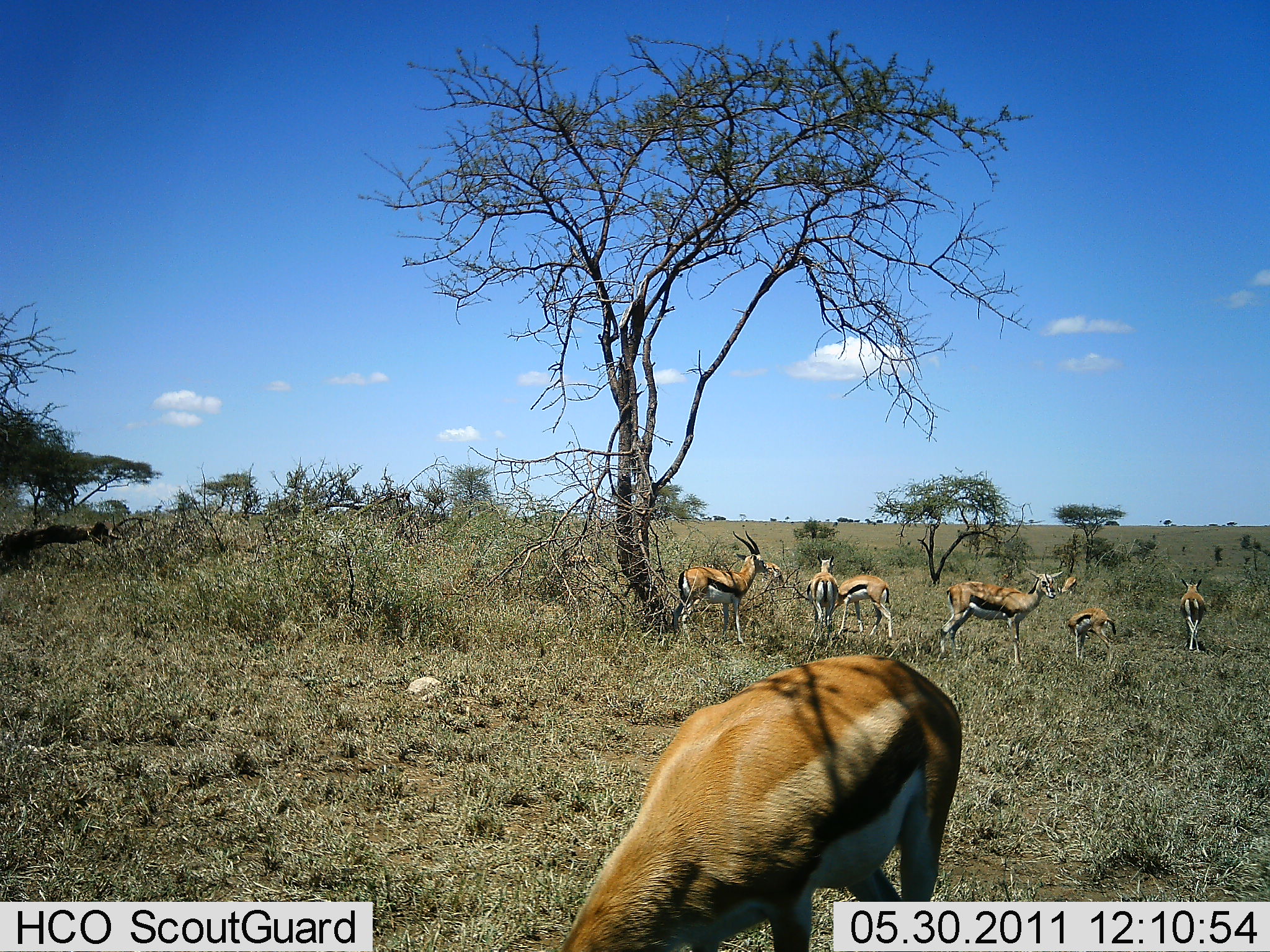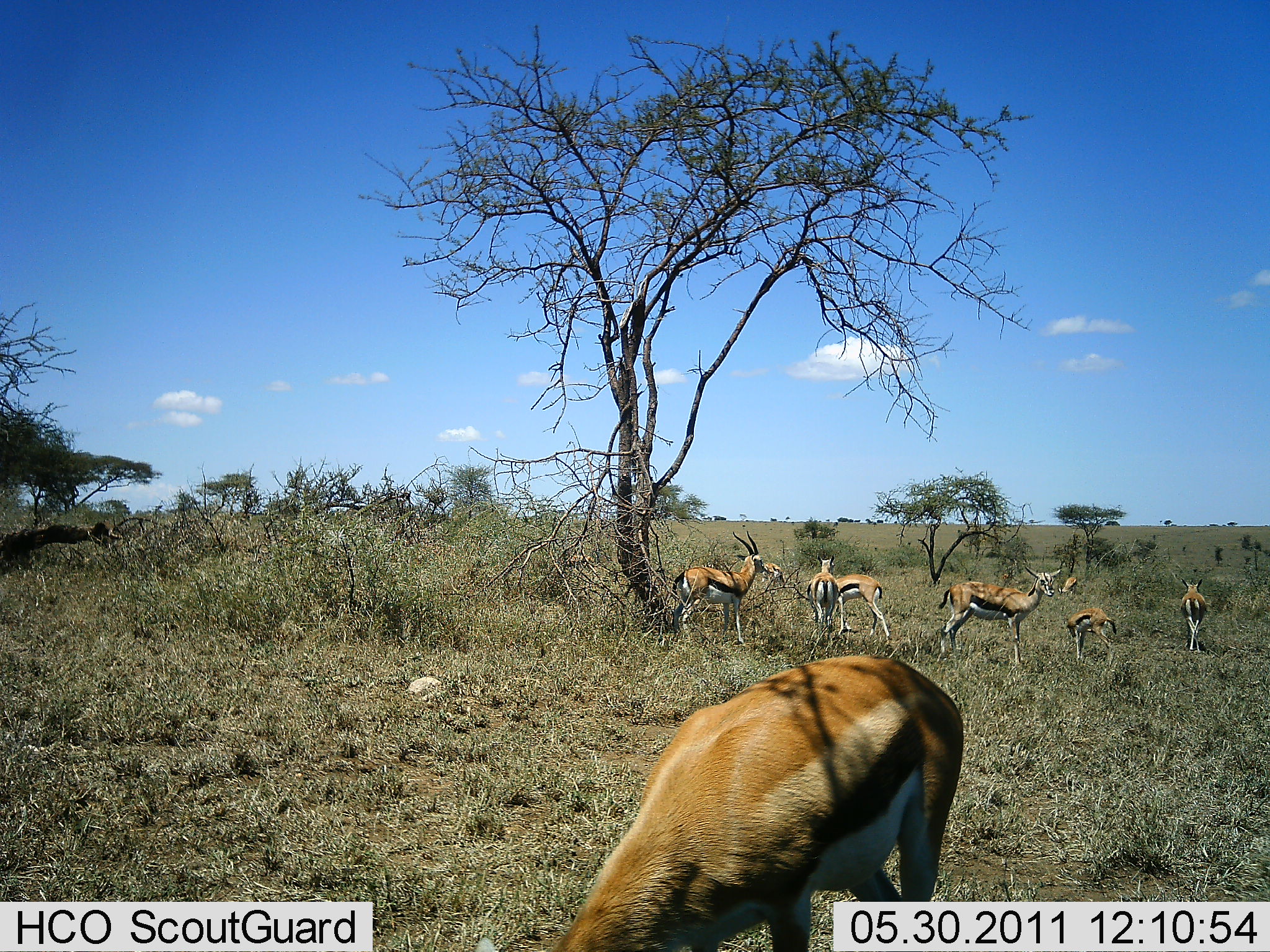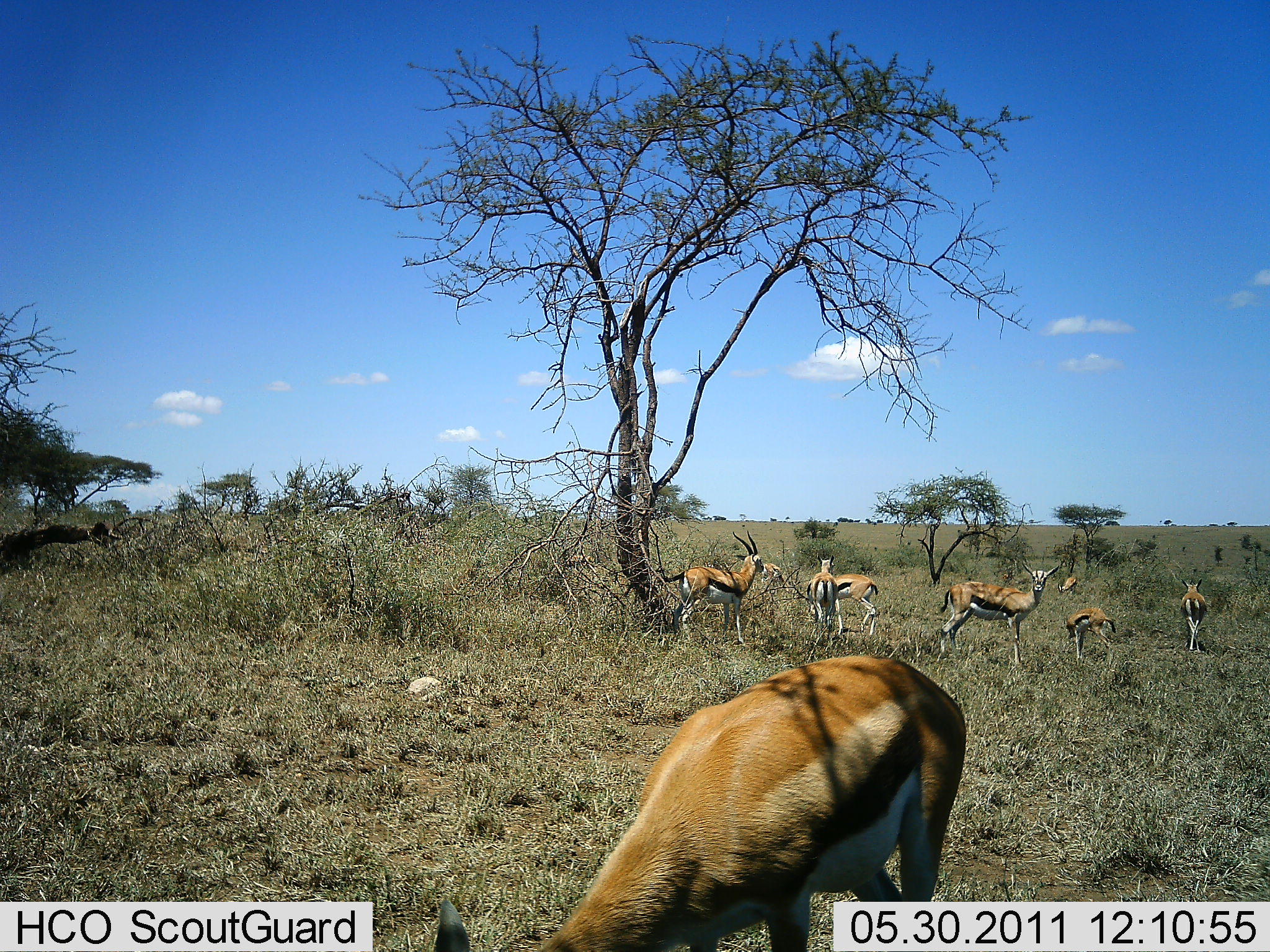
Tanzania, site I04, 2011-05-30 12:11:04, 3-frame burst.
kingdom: Animalia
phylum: Chordata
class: Mammalia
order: Artiodactyla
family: Bovidae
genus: Eudorcas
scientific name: Eudorcas thomsonii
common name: thomson's gazelle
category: gazellethomsons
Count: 8.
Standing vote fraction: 91%.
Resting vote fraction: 0%.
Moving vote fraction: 18%.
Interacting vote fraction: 0%.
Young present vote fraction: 9%.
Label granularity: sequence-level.